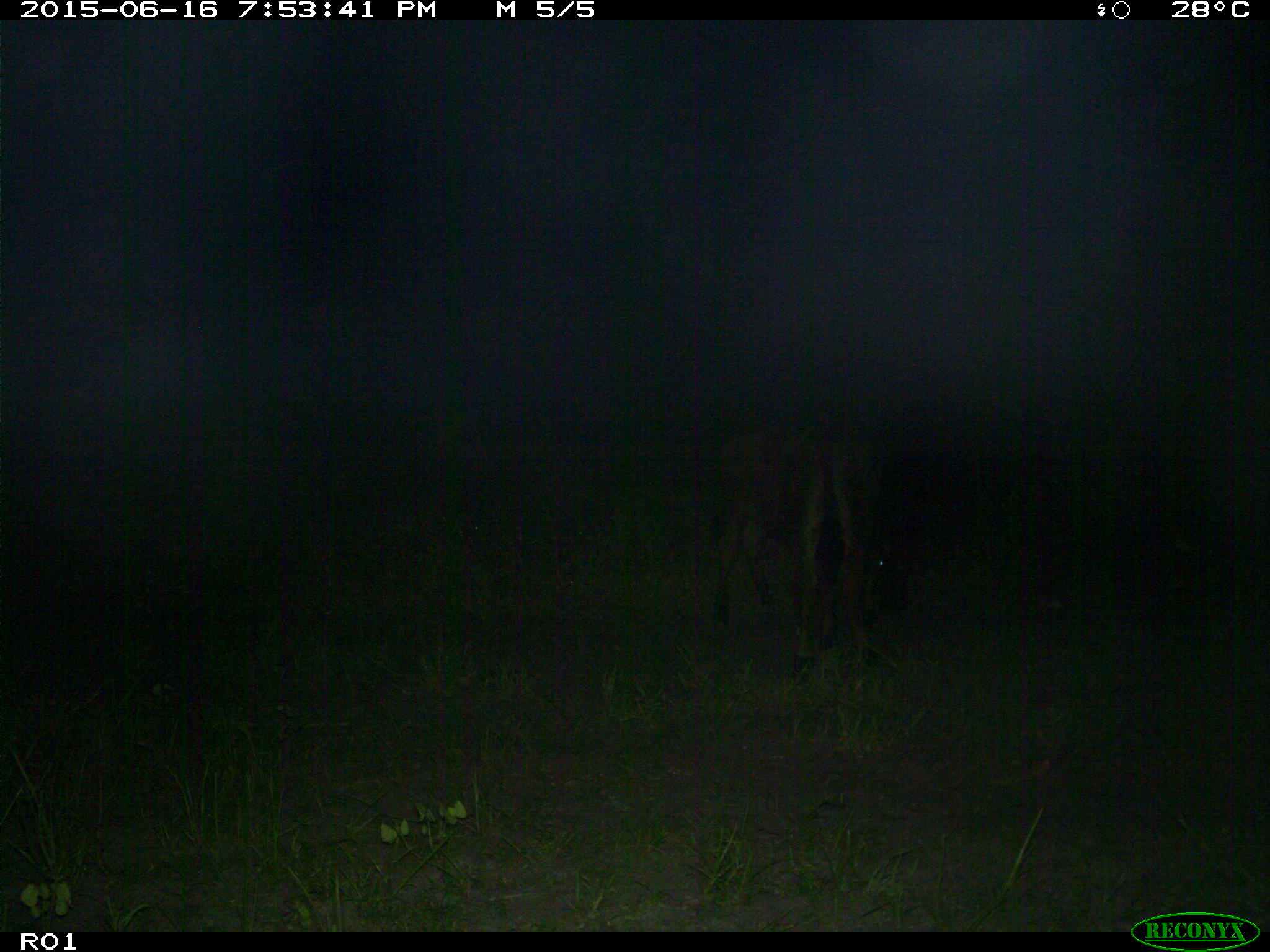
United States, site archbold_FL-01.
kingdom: Animalia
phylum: Chordata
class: Mammalia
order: Artiodactyla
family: Bovidae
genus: Bos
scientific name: Bos taurus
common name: domestic cow